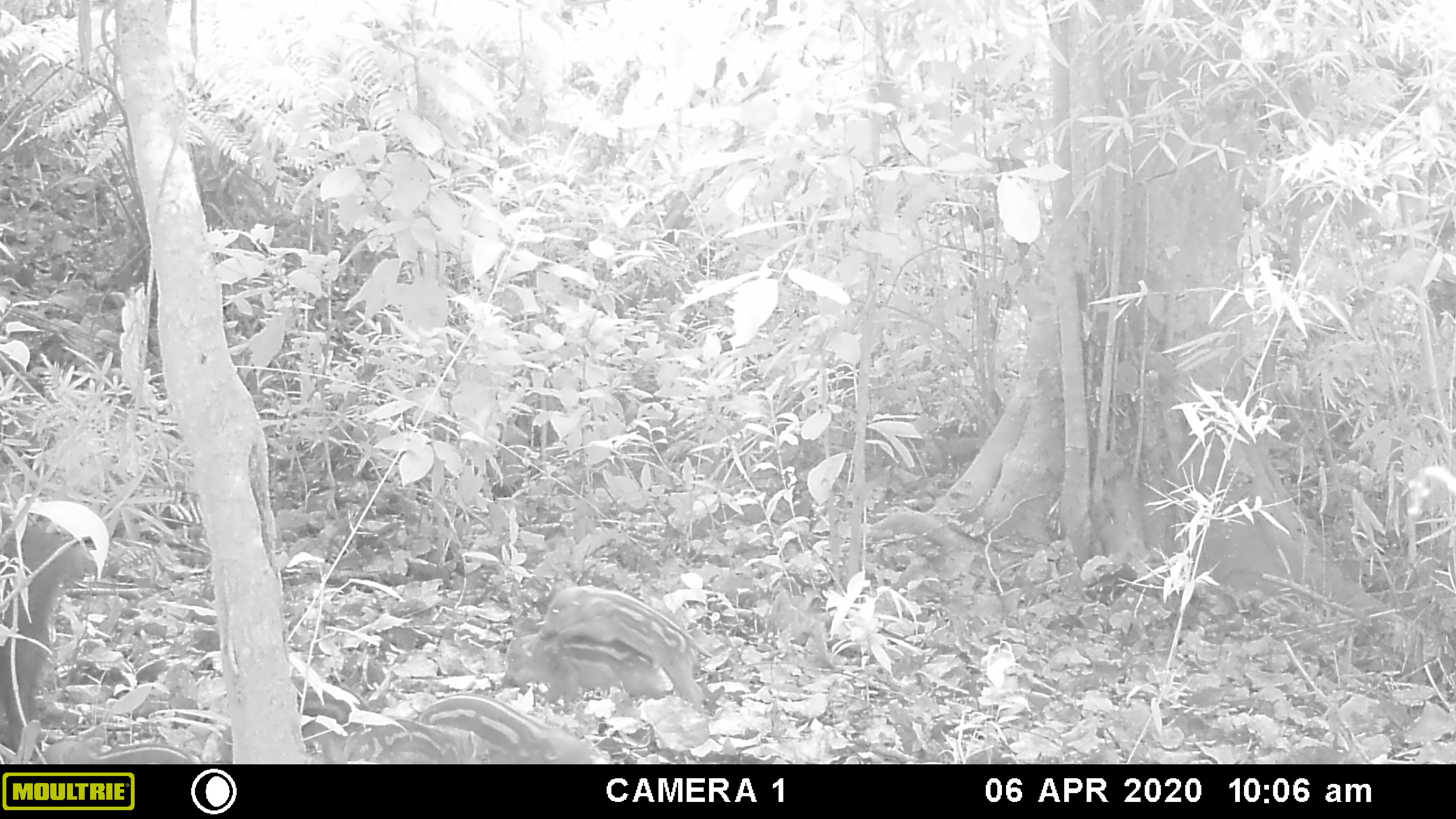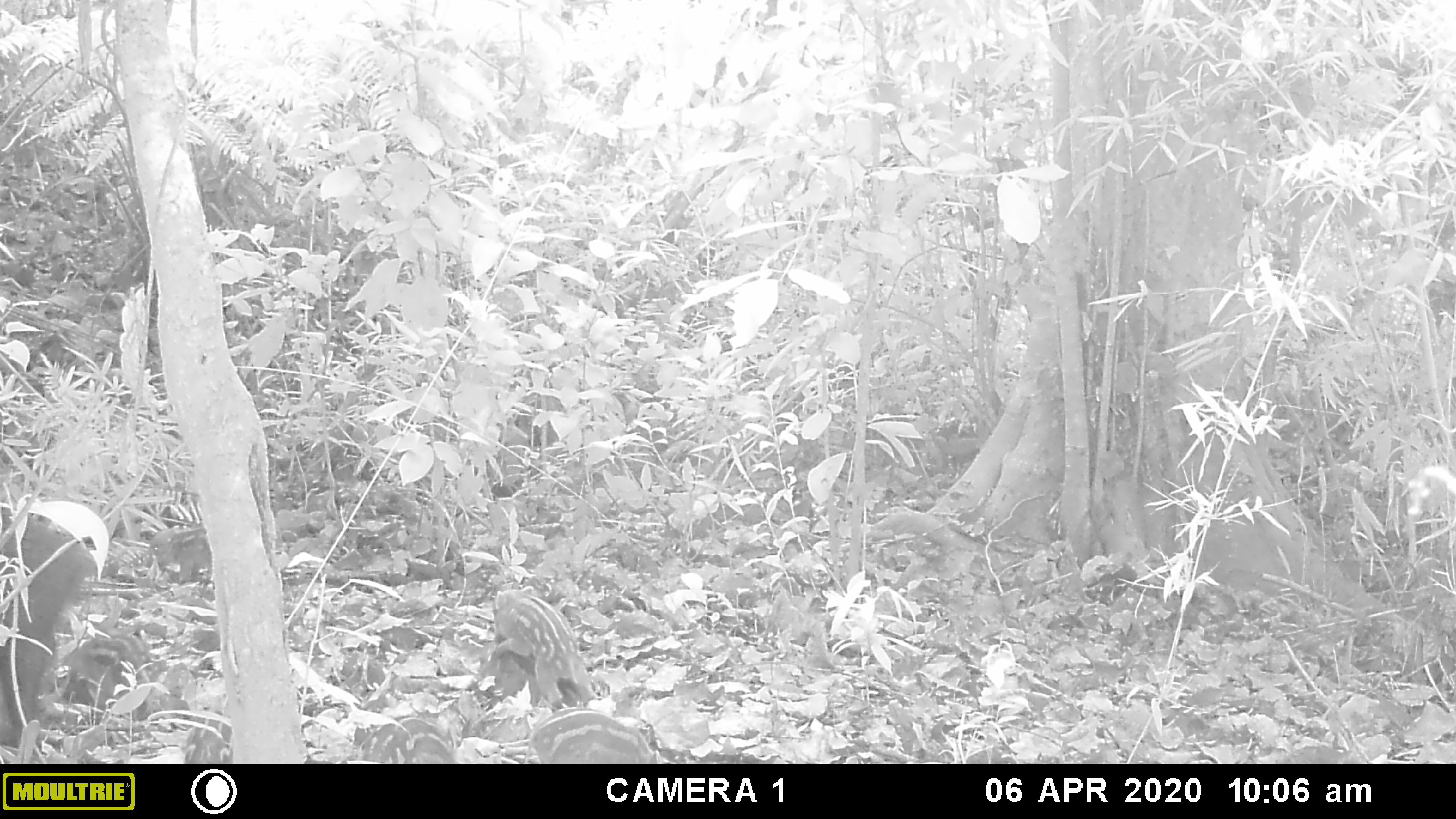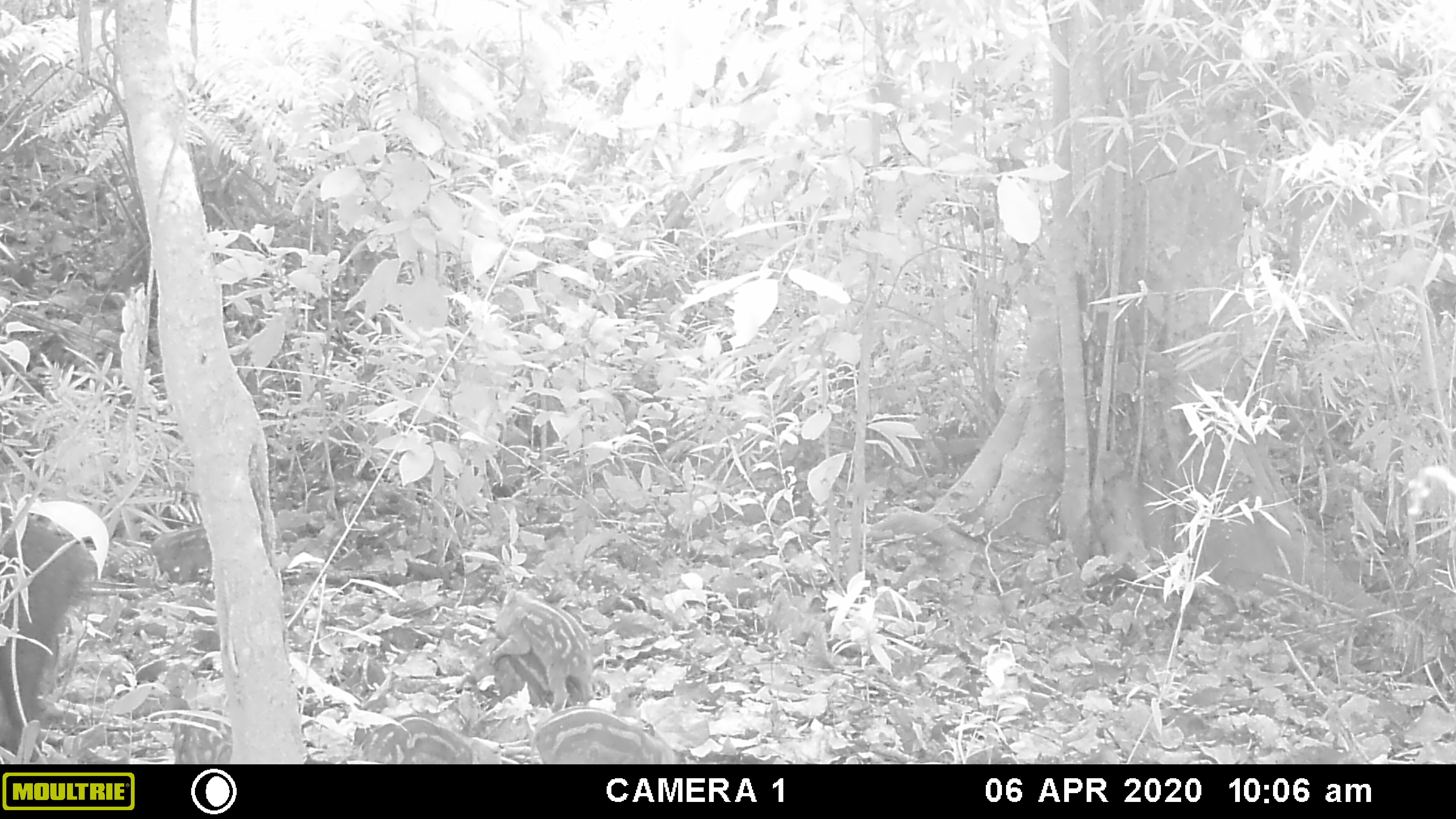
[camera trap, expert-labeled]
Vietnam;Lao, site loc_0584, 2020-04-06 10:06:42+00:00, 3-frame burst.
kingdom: Animalia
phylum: Chordata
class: Mammalia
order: Artiodactyla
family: Suidae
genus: Sus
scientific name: Sus scrofa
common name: eurasian wild pig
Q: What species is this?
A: Eurasian wild pig (Sus scrofa).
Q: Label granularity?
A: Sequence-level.